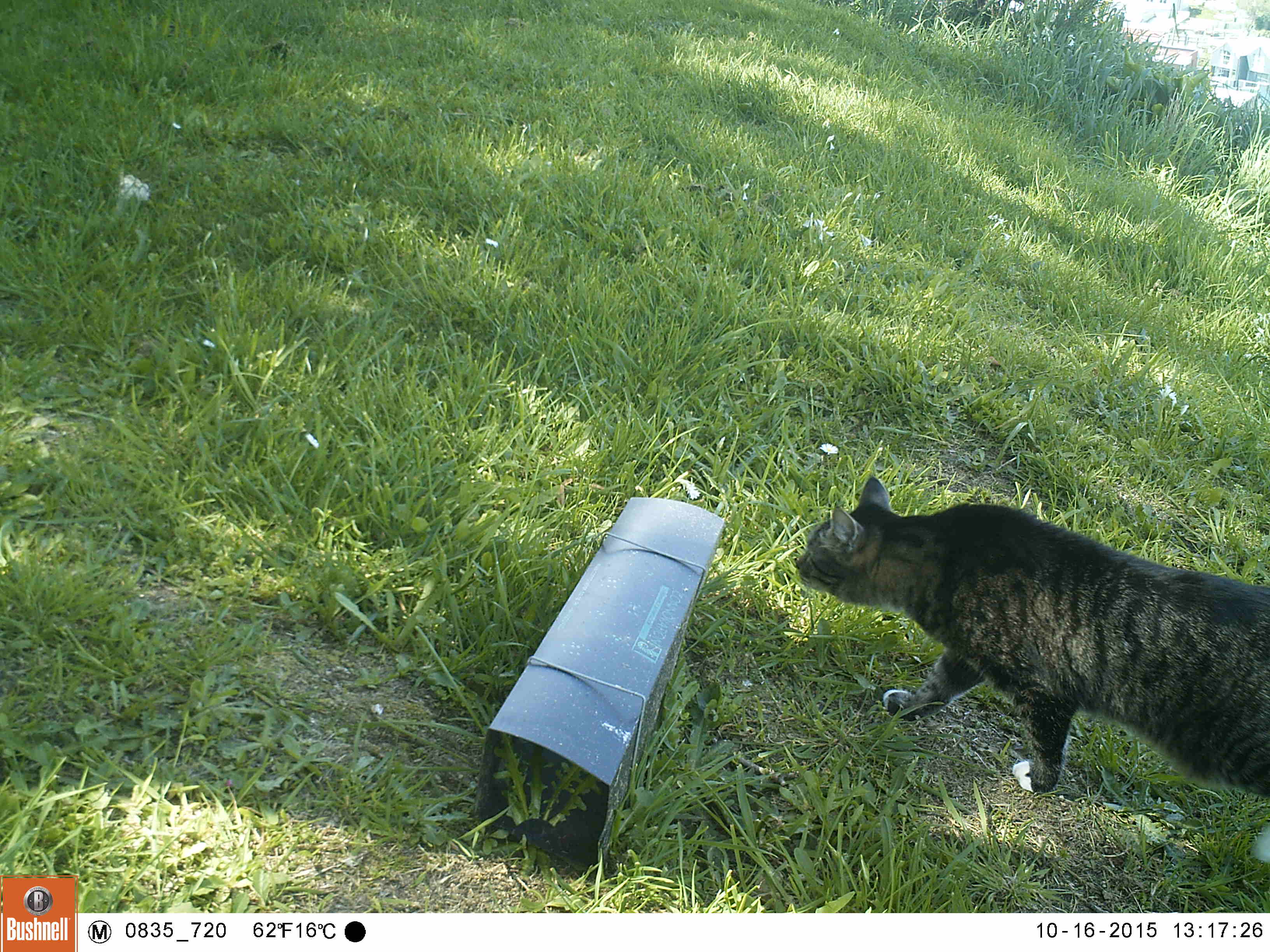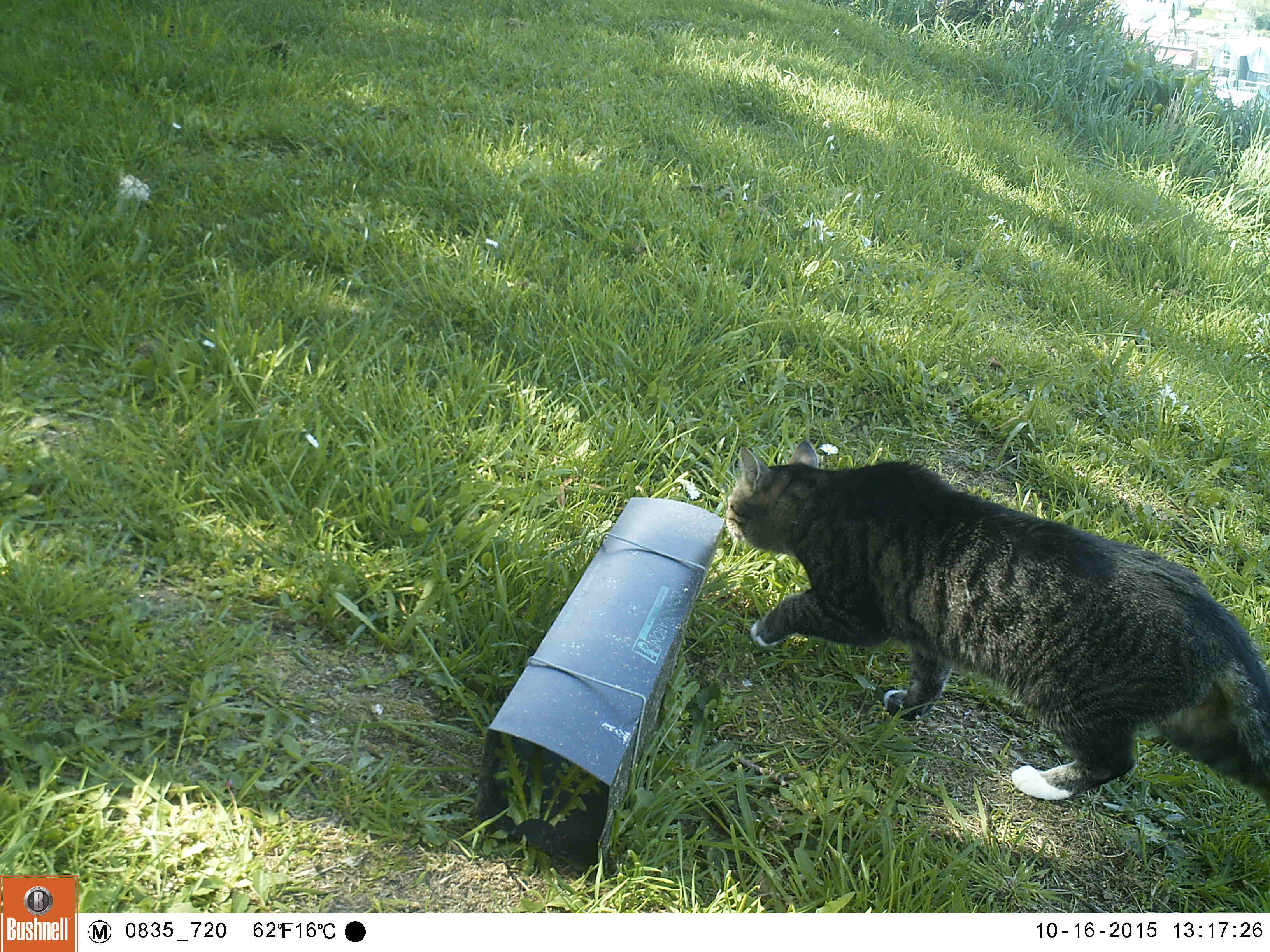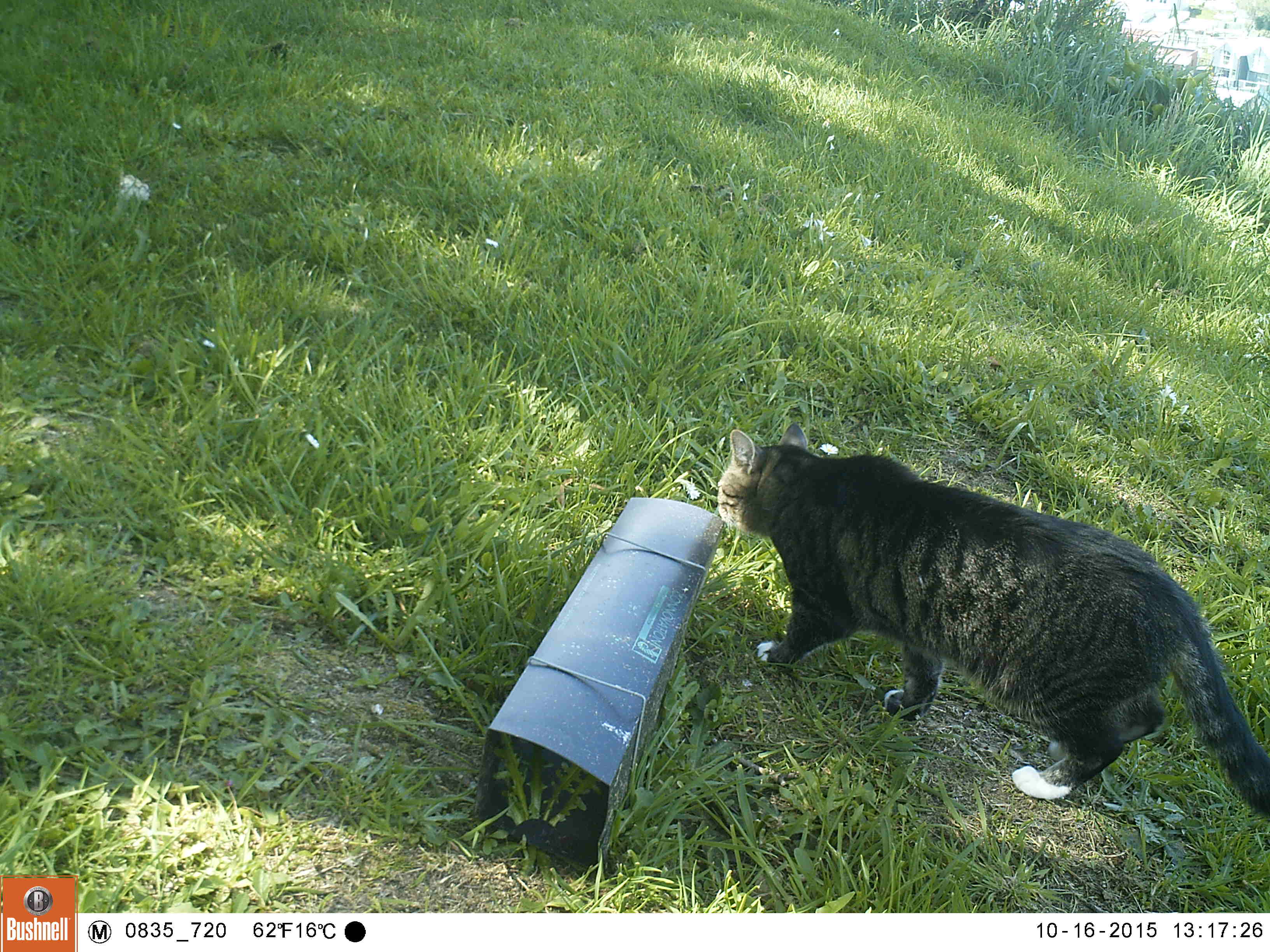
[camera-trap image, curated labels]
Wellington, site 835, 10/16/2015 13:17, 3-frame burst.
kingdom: Animalia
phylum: Chordata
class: Mammalia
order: Carnivora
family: Felidae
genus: Felis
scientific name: Felis catus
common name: cat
Cat (Felis catus).